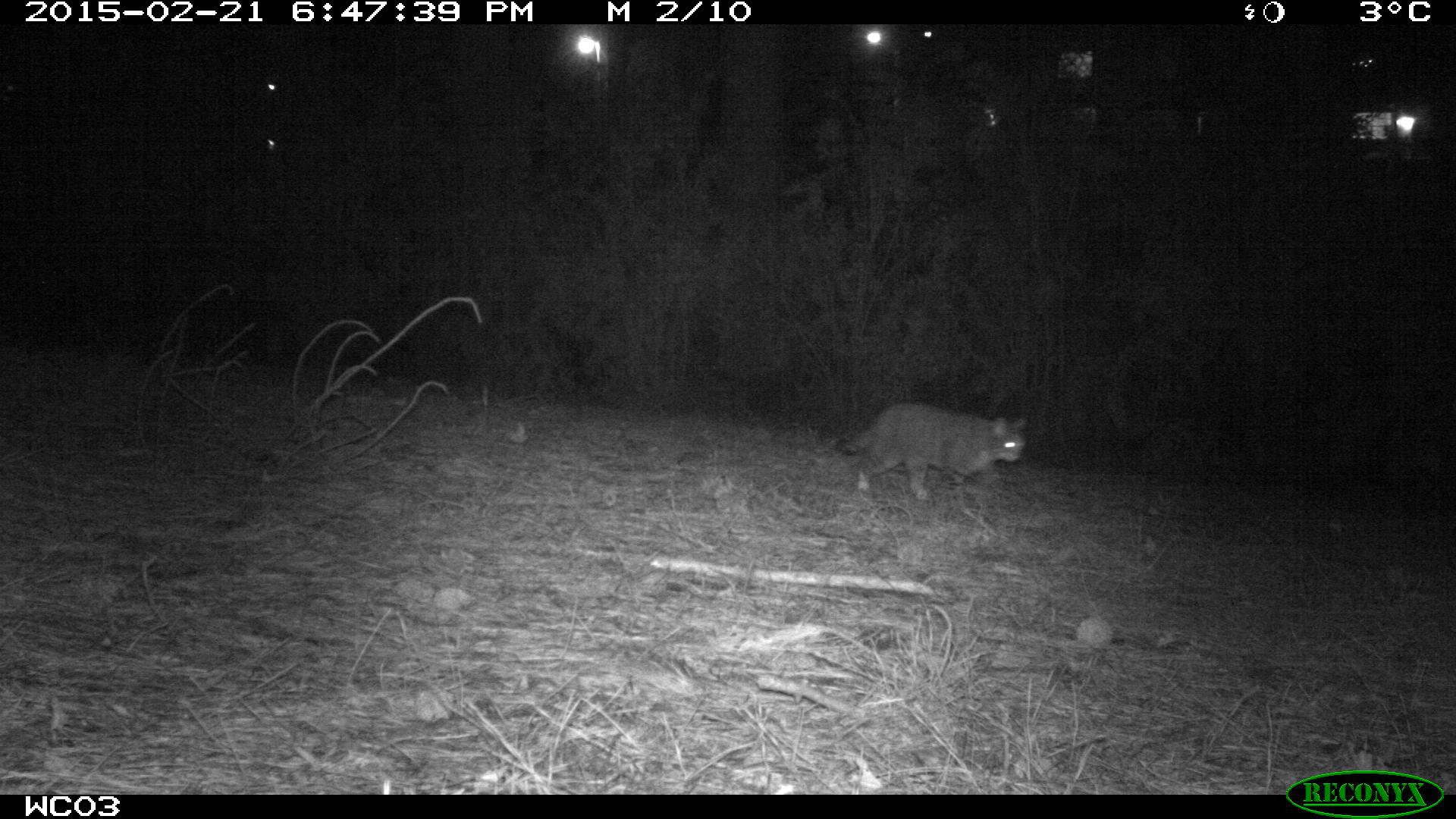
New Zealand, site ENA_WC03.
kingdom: Animalia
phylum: Chordata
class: Mammalia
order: Carnivora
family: Felidae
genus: Felis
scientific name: Felis catus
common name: domestic cat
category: cat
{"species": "cat (domestic cat) (Felis catus)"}